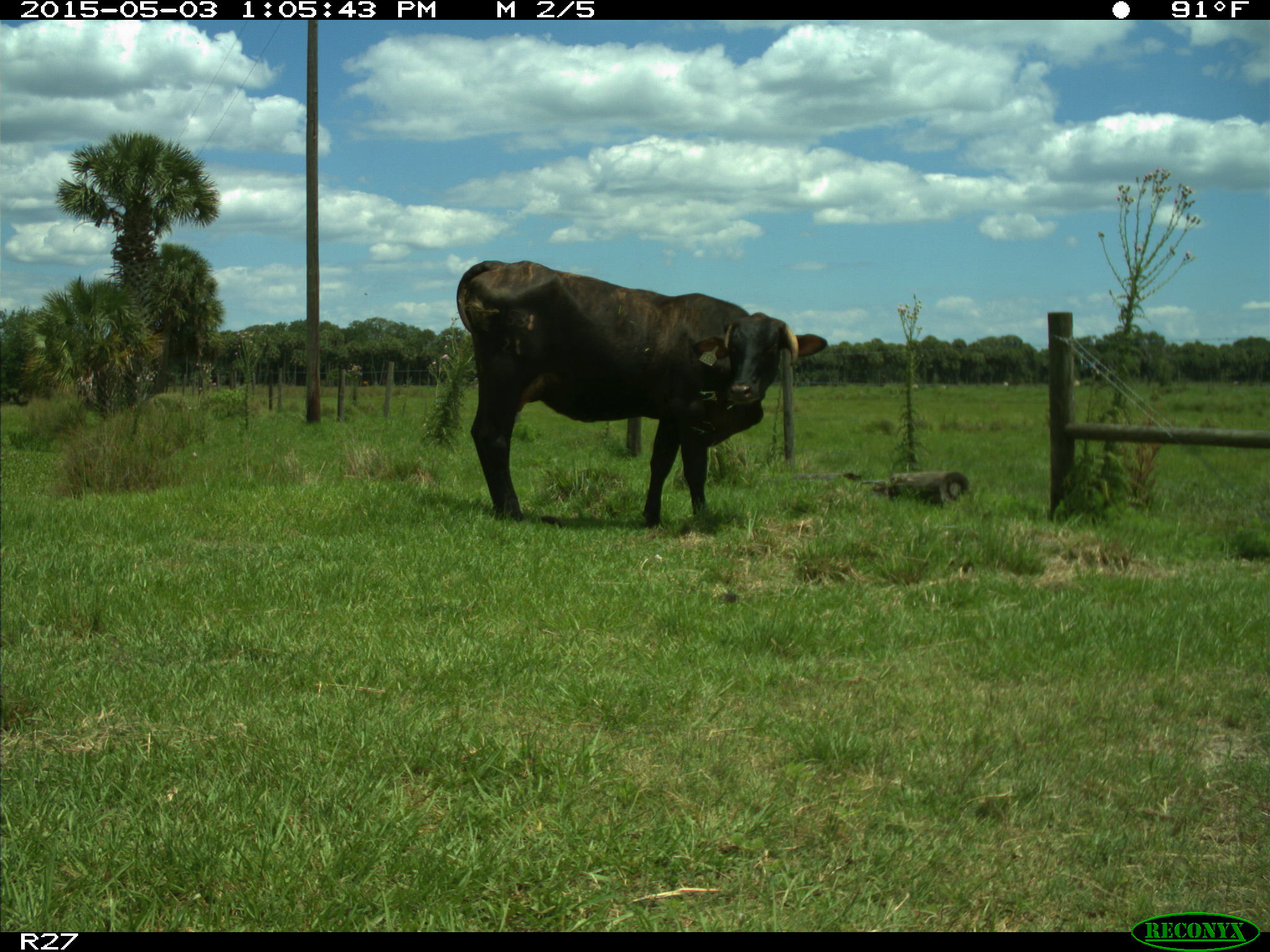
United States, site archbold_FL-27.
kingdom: Animalia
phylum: Chordata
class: Mammalia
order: Artiodactyla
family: Bovidae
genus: Bos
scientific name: Bos taurus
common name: domestic cow